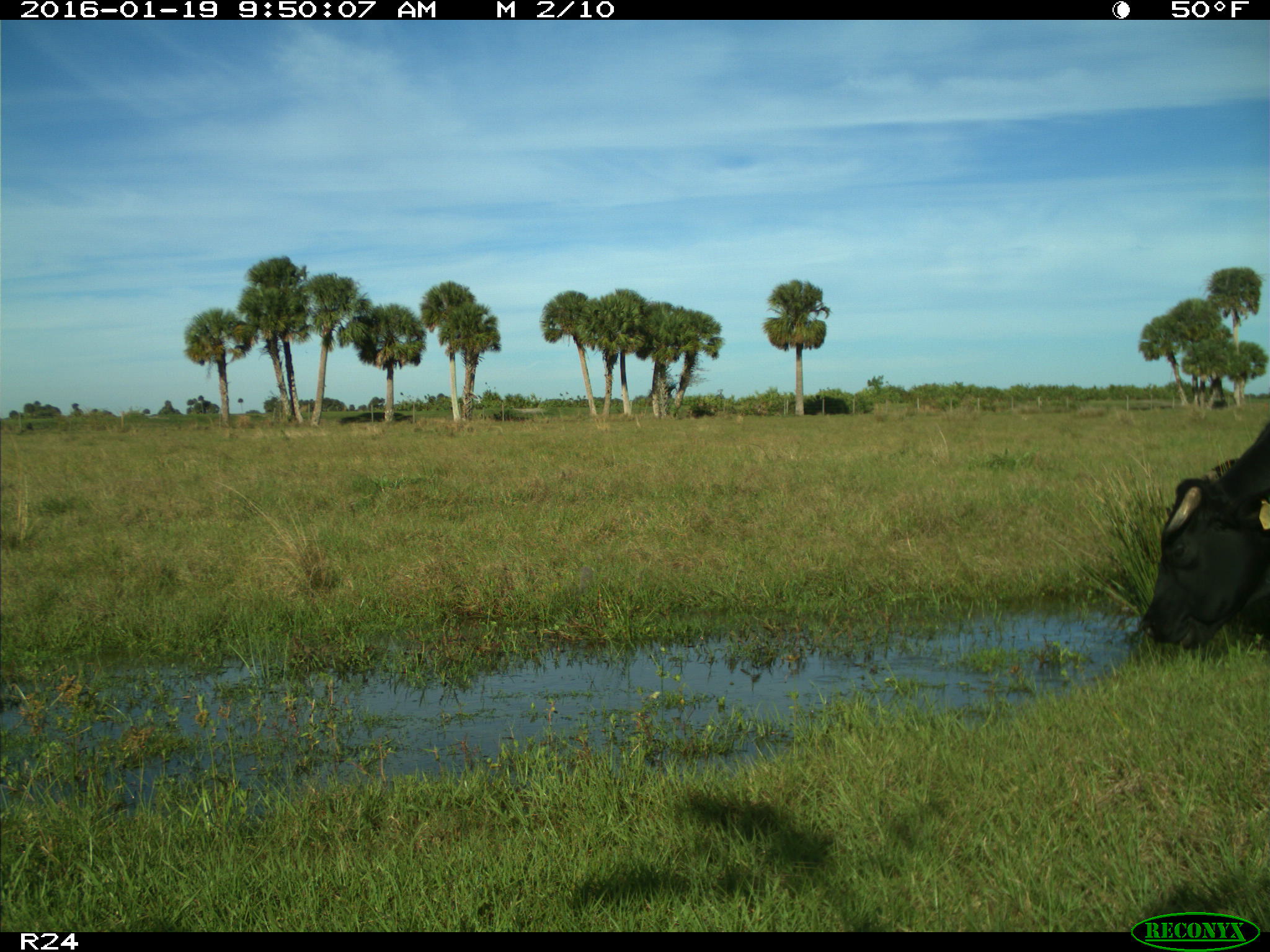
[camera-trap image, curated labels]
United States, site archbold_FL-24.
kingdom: Animalia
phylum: Chordata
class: Mammalia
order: Artiodactyla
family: Bovidae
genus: Bos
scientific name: Bos taurus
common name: domestic cow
Bos taurus (domestic cow).